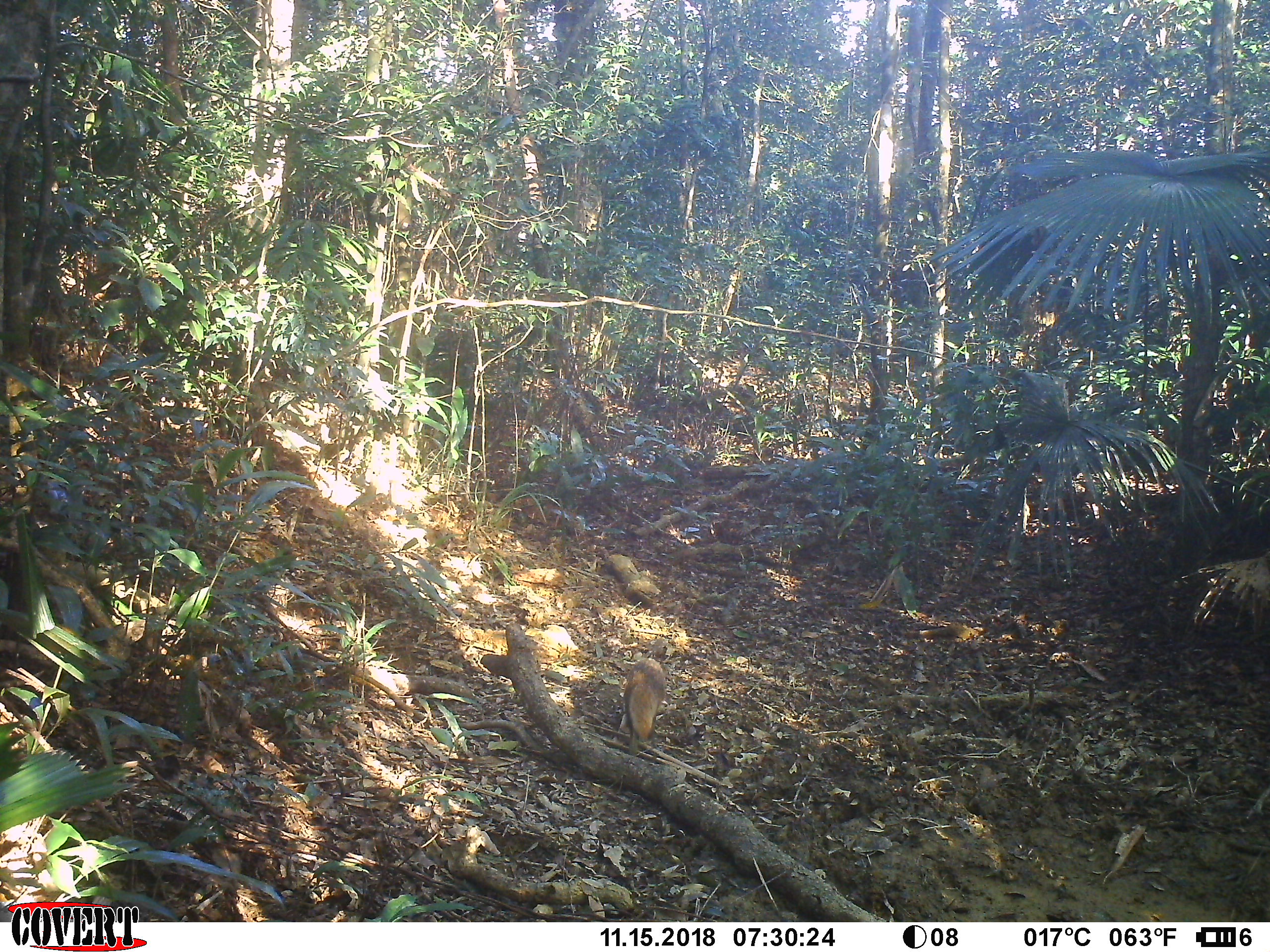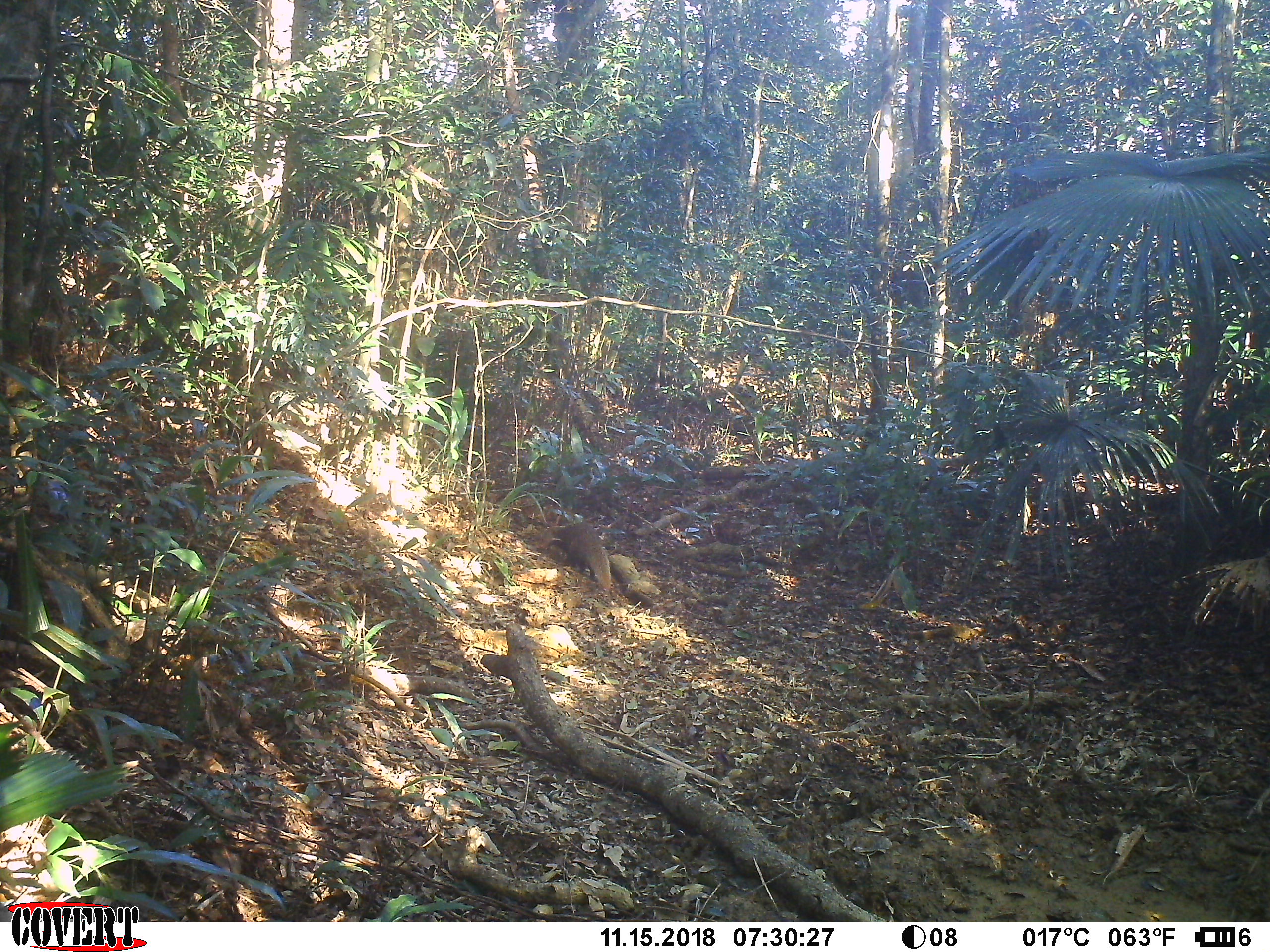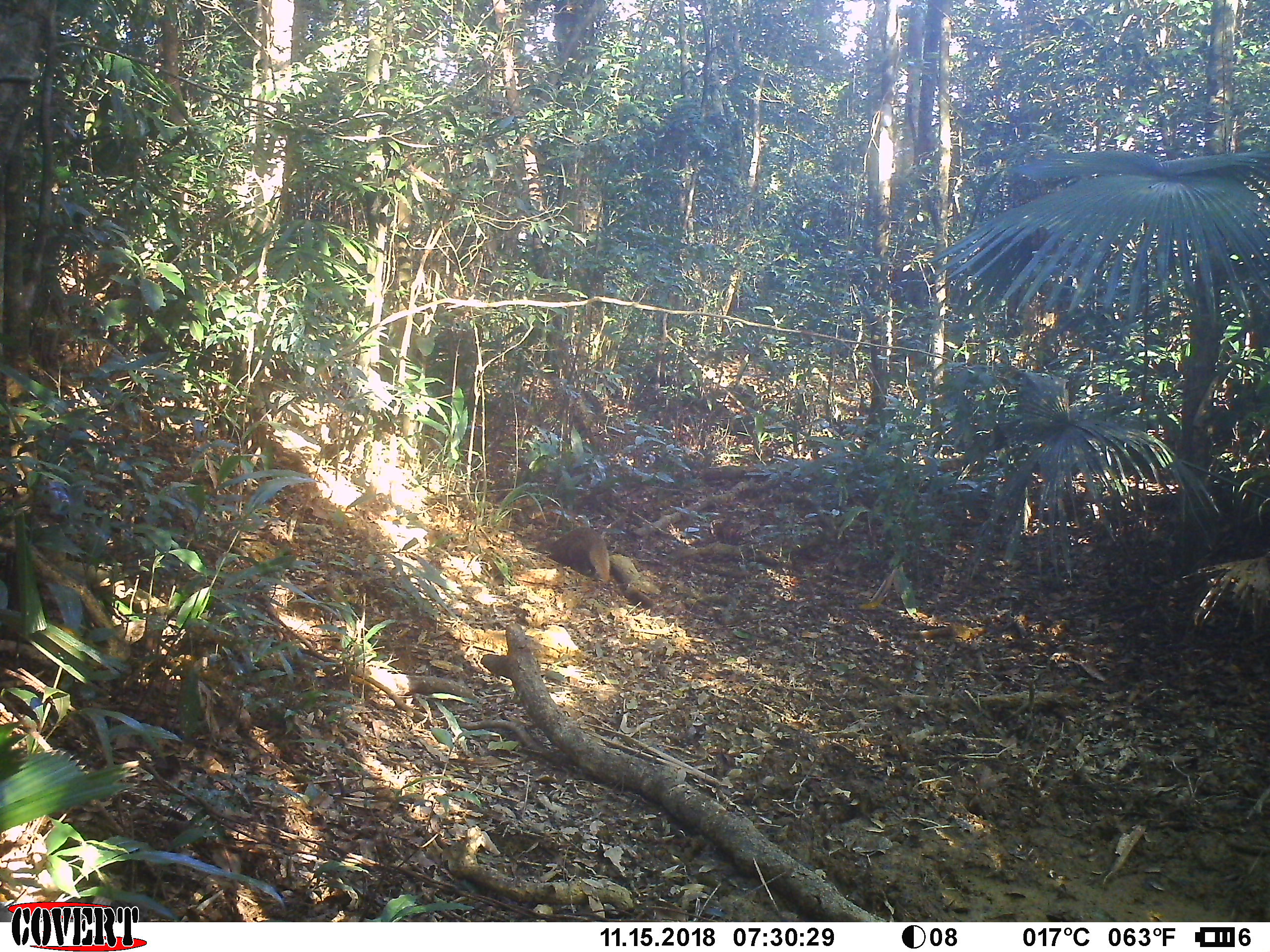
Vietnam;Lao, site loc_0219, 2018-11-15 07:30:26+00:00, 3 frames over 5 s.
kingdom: Animalia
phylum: Chordata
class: Mammalia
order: Carnivora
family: Herpestidae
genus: Urva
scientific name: Urva urva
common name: crab-eating mongoose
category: crab eating mongoose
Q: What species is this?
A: Crab eating mongoose (crab-eating mongoose) (Urva urva).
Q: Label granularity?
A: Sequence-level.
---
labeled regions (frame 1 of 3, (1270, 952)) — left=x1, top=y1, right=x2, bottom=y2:
crab eating mongoose: left=622, top=658, right=665, bottom=758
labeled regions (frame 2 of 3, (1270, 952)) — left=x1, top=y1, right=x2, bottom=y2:
crab eating mongoose: left=538, top=521, right=612, bottom=590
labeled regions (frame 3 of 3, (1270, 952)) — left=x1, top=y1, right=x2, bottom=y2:
crab eating mongoose: left=535, top=526, right=610, bottom=582